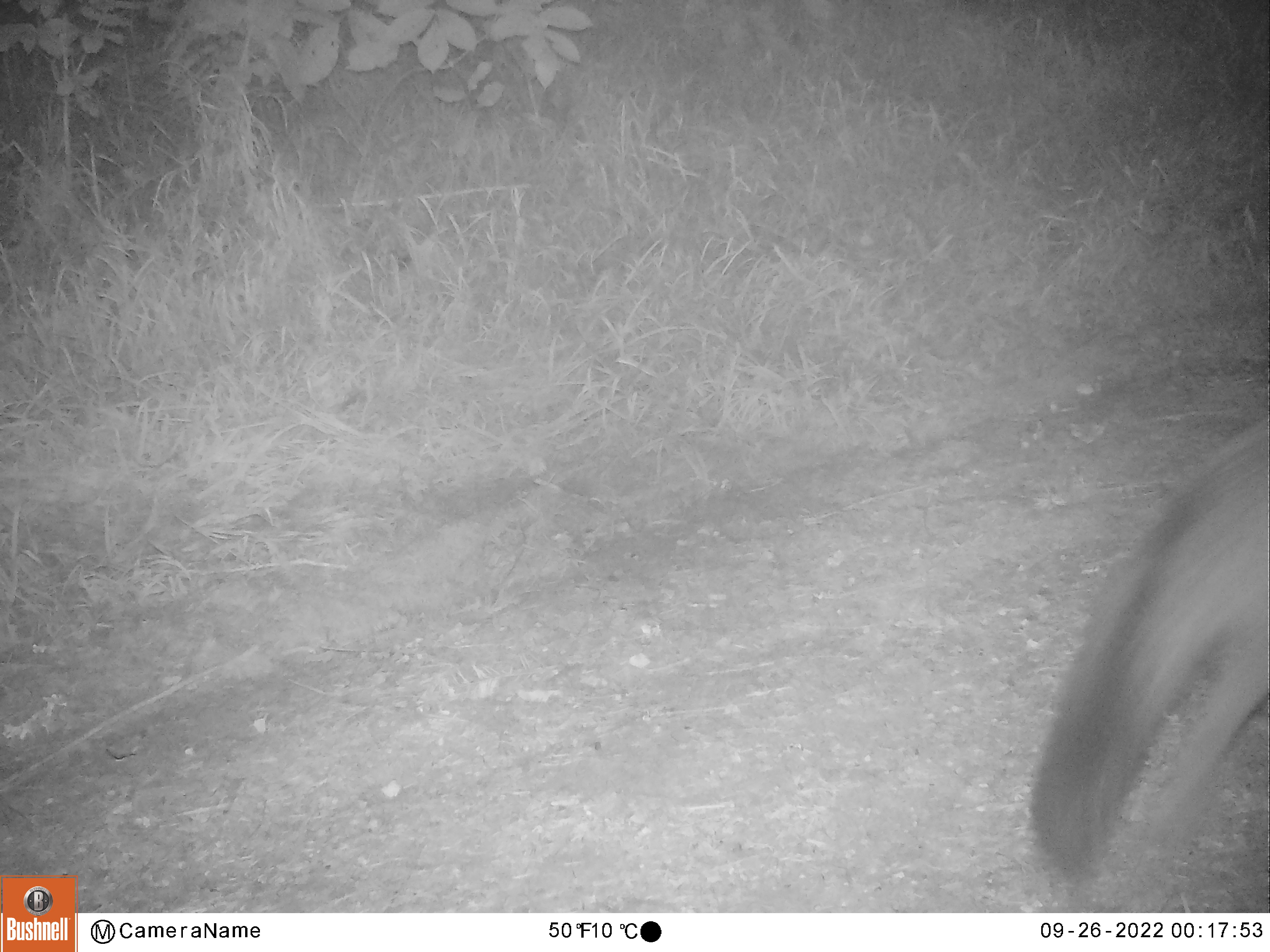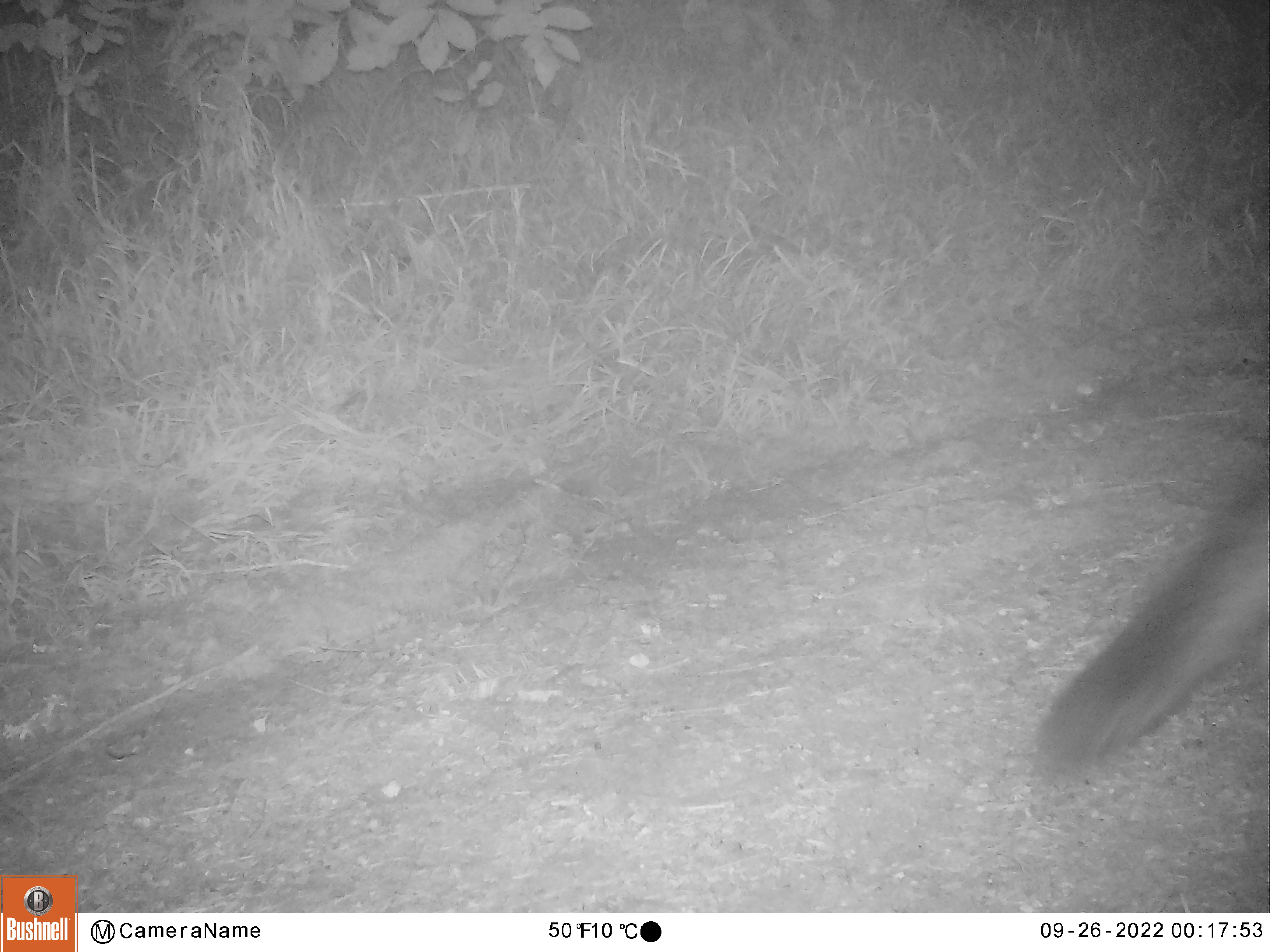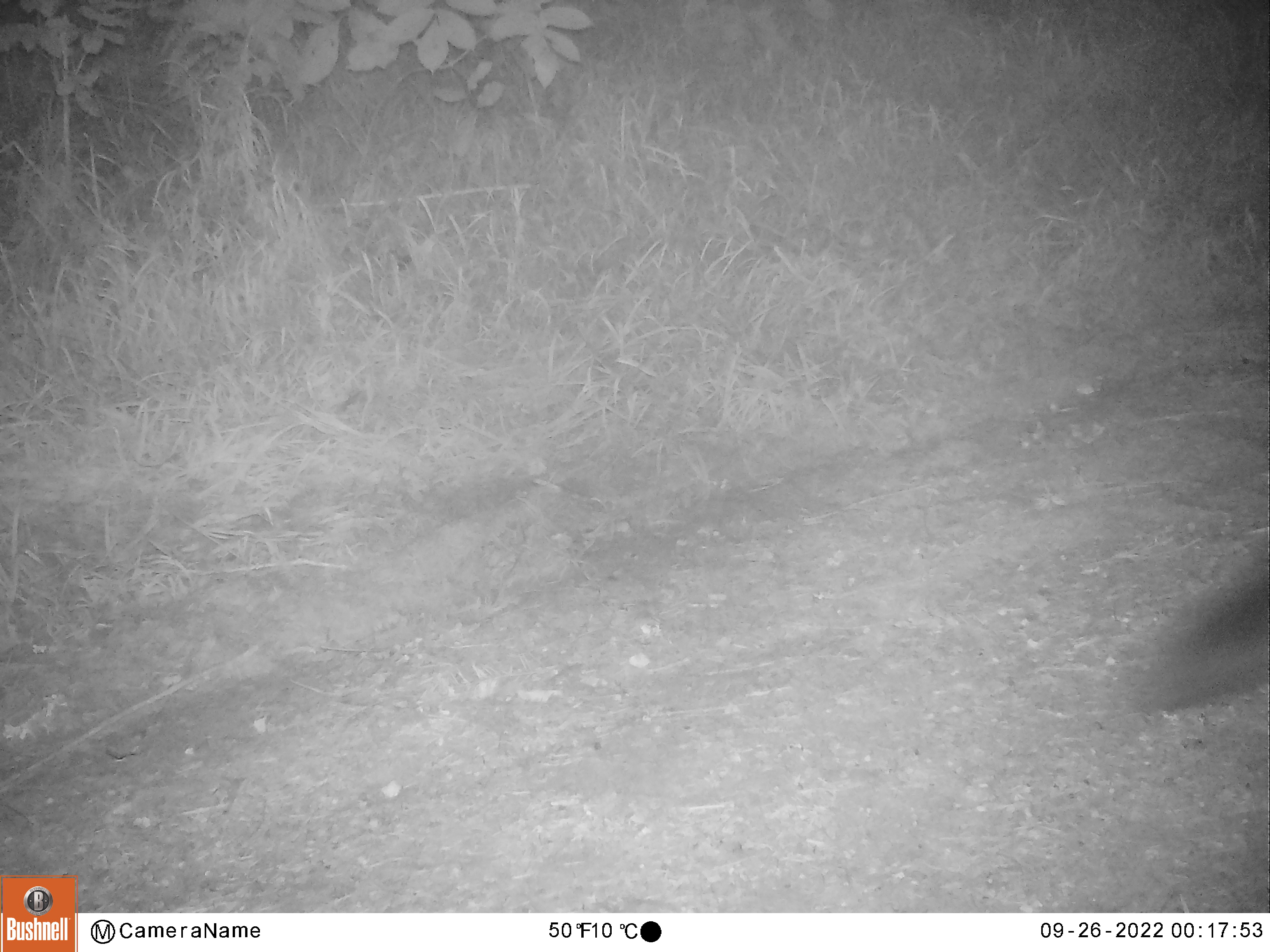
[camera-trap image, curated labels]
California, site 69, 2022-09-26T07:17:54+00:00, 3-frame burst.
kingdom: Animalia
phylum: Chordata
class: Mammalia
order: Carnivora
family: Canidae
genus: Urocyon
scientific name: Urocyon cinereoargenteus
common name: gray fox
Gray fox (Urocyon cinereoargenteus).